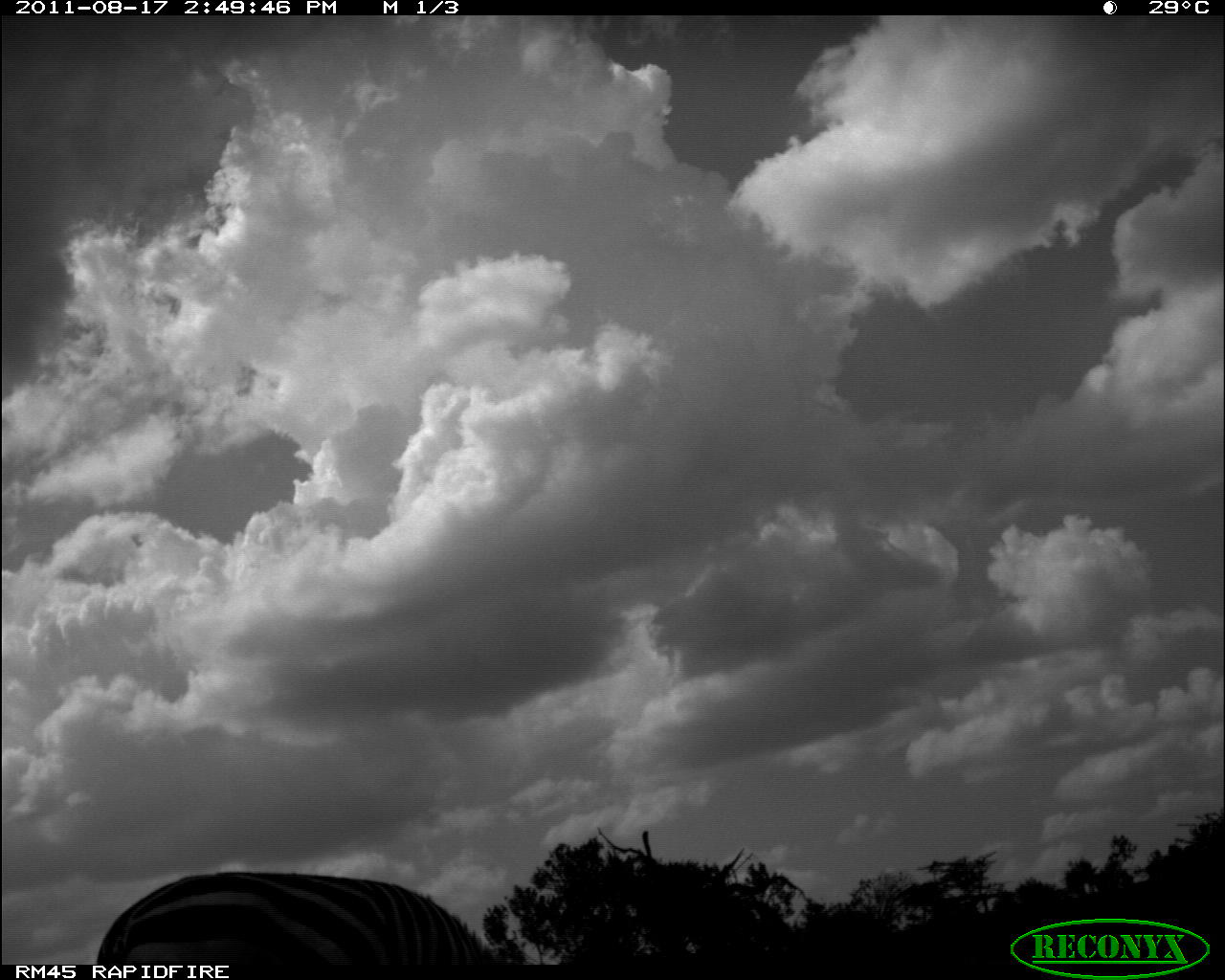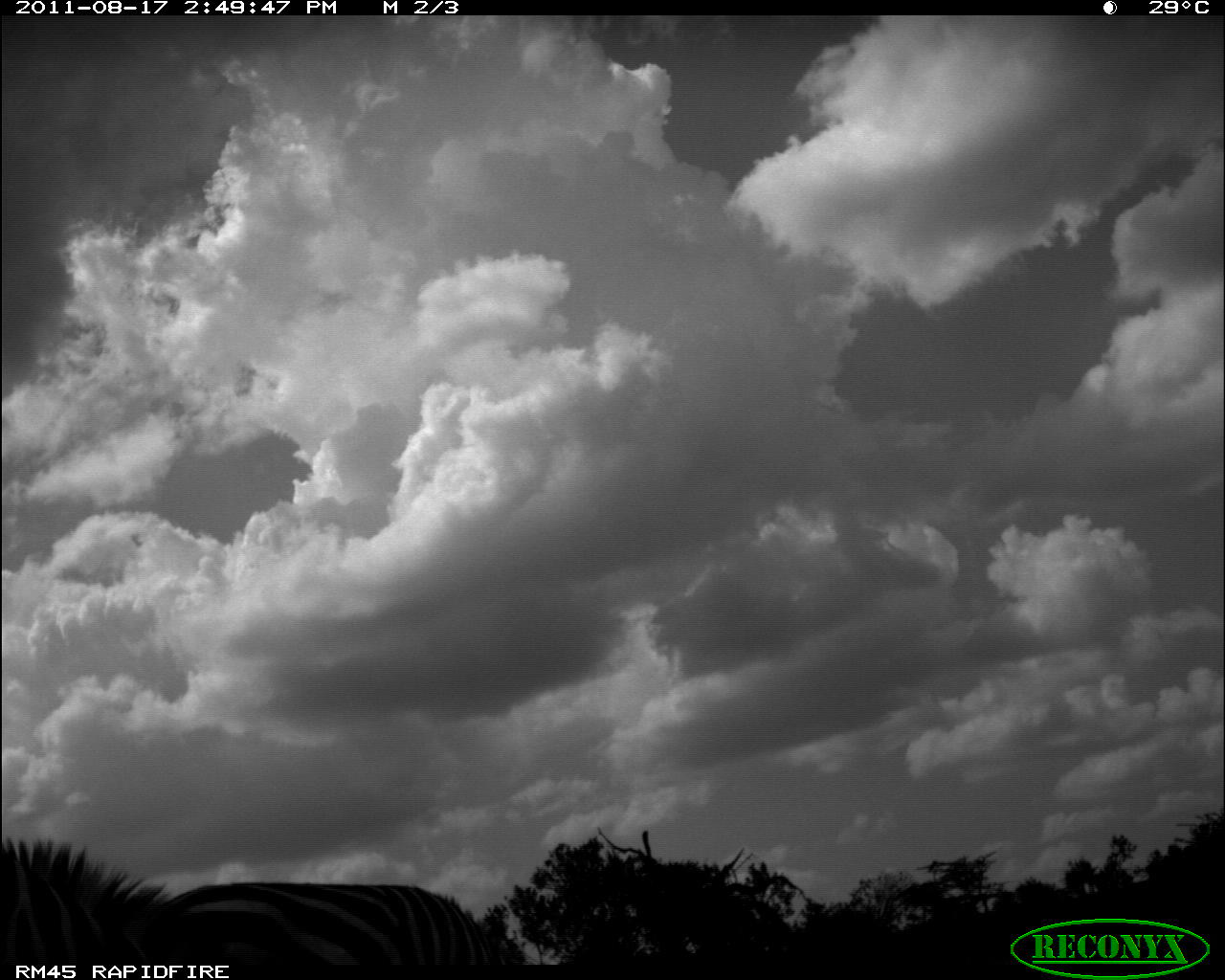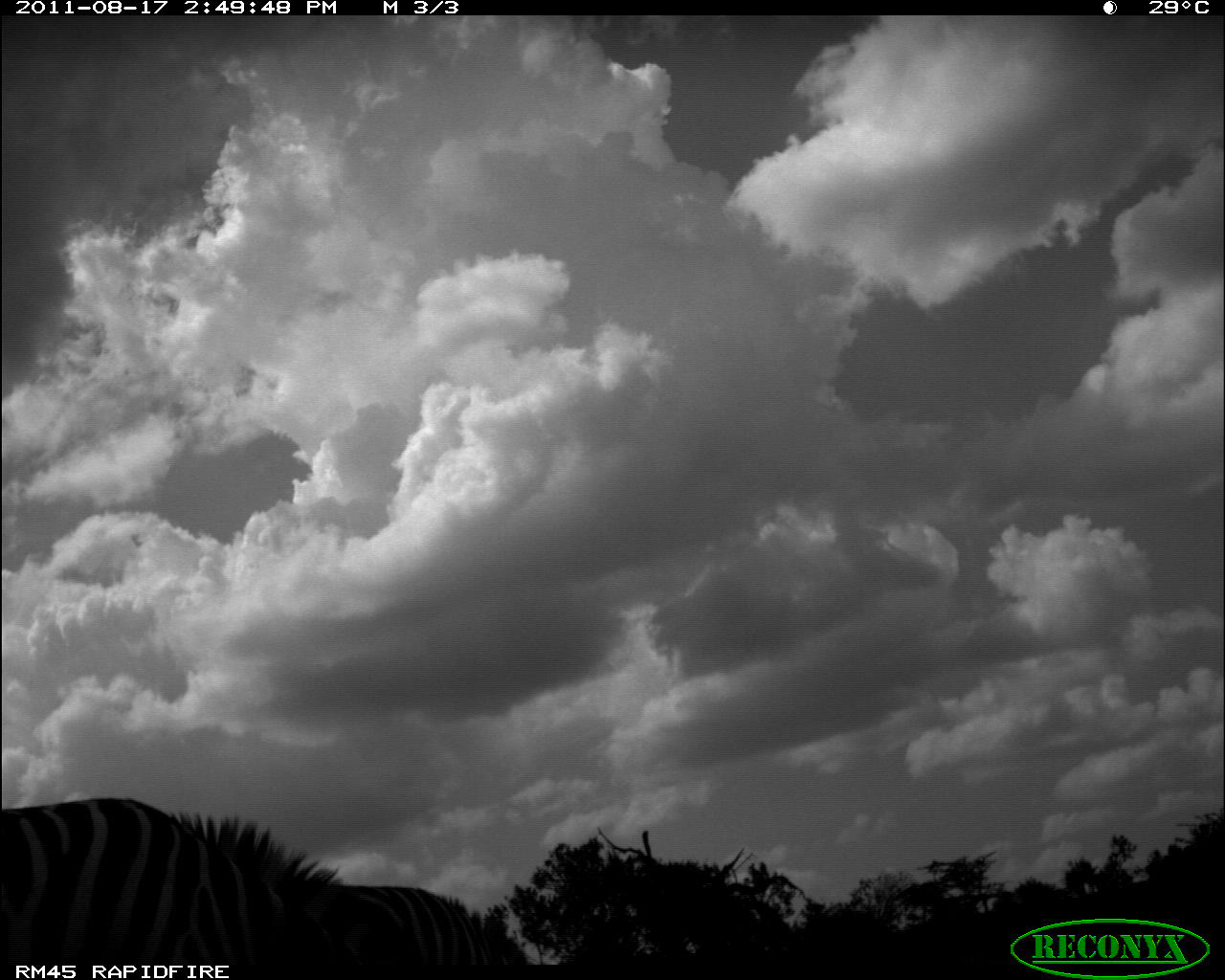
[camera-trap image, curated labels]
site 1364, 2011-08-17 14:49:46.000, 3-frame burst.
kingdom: Animalia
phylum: Chordata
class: Mammalia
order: Perissodactyla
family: Equidae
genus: Equus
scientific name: Equus quagga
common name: plains zebra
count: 1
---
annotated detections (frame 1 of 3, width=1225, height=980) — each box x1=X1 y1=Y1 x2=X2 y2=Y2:
equus quagga: x1=90 y1=864 x2=505 y2=962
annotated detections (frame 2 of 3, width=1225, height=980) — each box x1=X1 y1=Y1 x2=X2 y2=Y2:
equus quagga: x1=160 y1=879 x2=516 y2=965; x1=0 y1=832 x2=178 y2=963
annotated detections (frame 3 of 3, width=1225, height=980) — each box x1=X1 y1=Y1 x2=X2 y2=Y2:
equus quagga: x1=0 y1=790 x2=391 y2=963; x1=294 y1=869 x2=513 y2=961